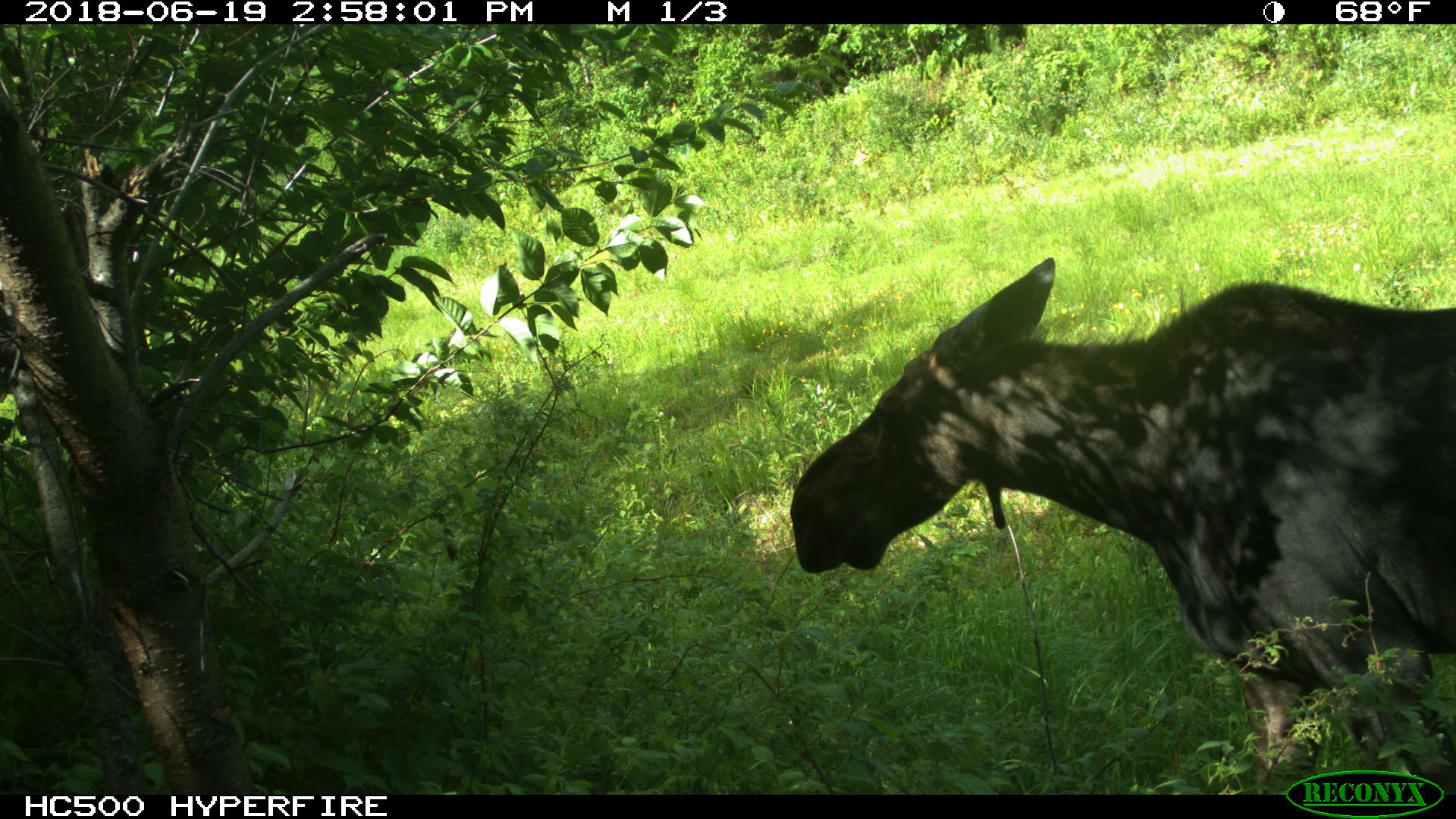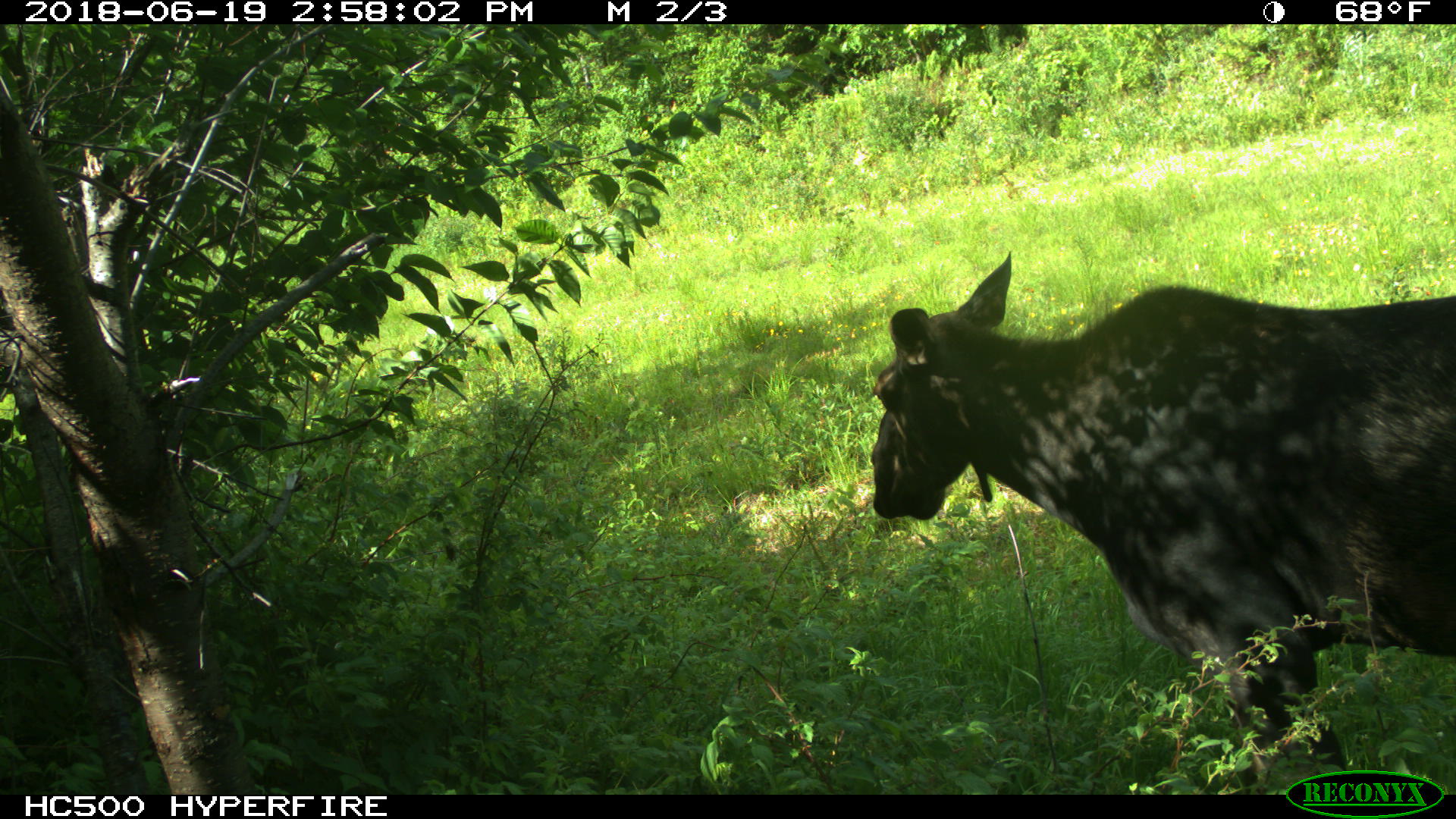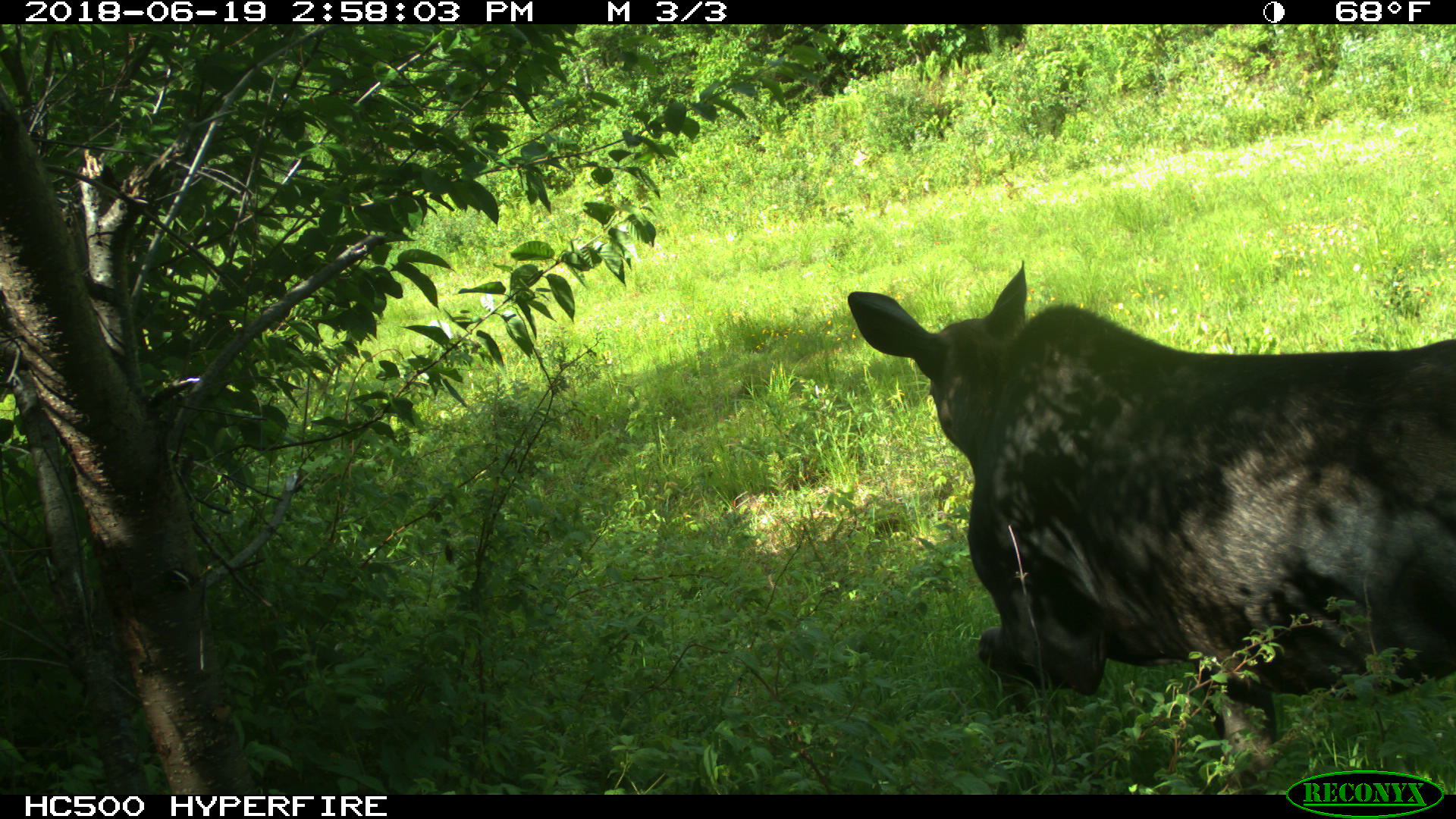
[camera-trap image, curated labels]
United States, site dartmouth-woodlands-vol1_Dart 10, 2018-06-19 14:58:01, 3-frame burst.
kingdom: Animalia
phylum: Chordata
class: Mammalia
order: Artiodactyla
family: Cervidae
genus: Alces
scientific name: Alces alces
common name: moose